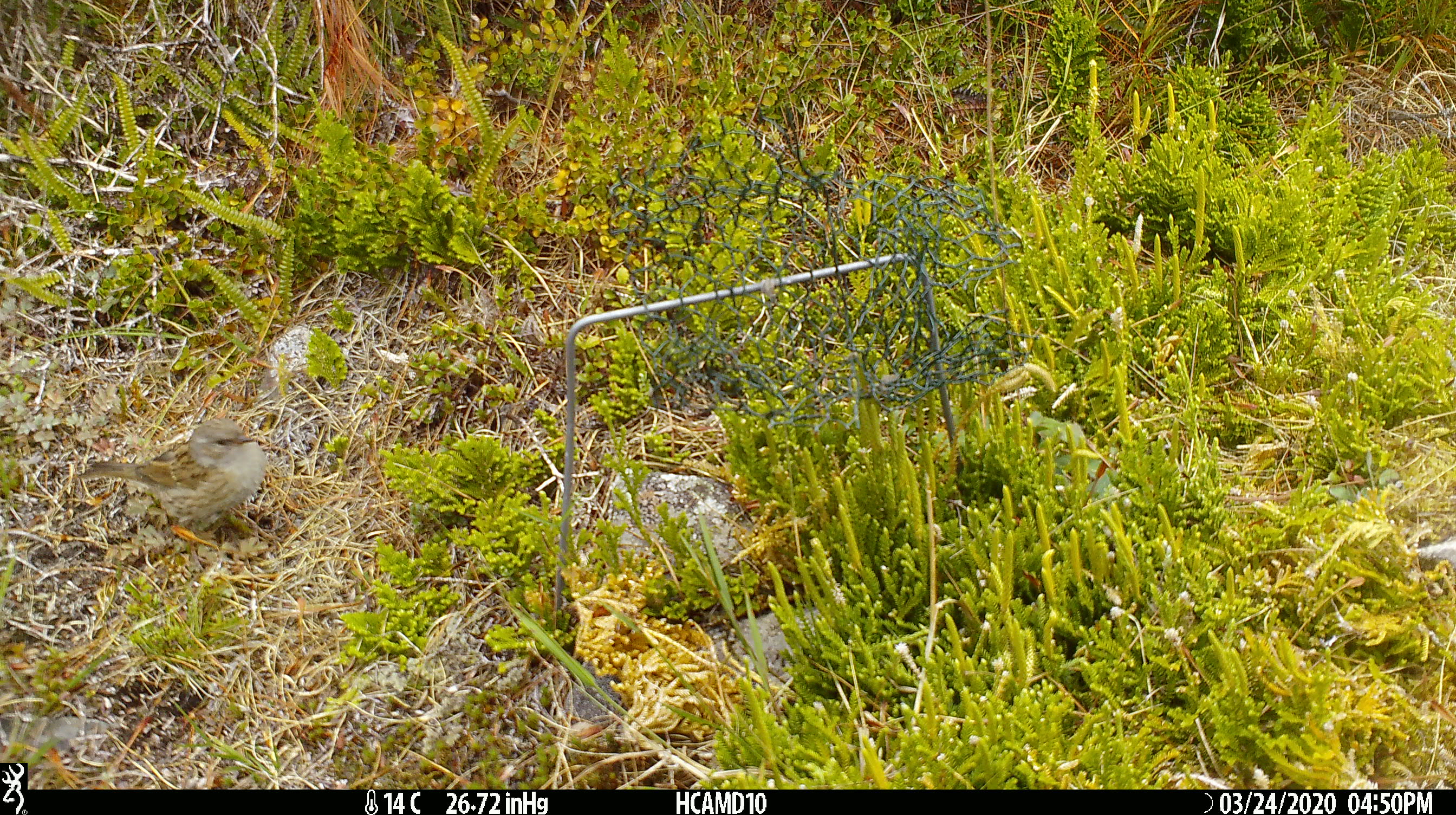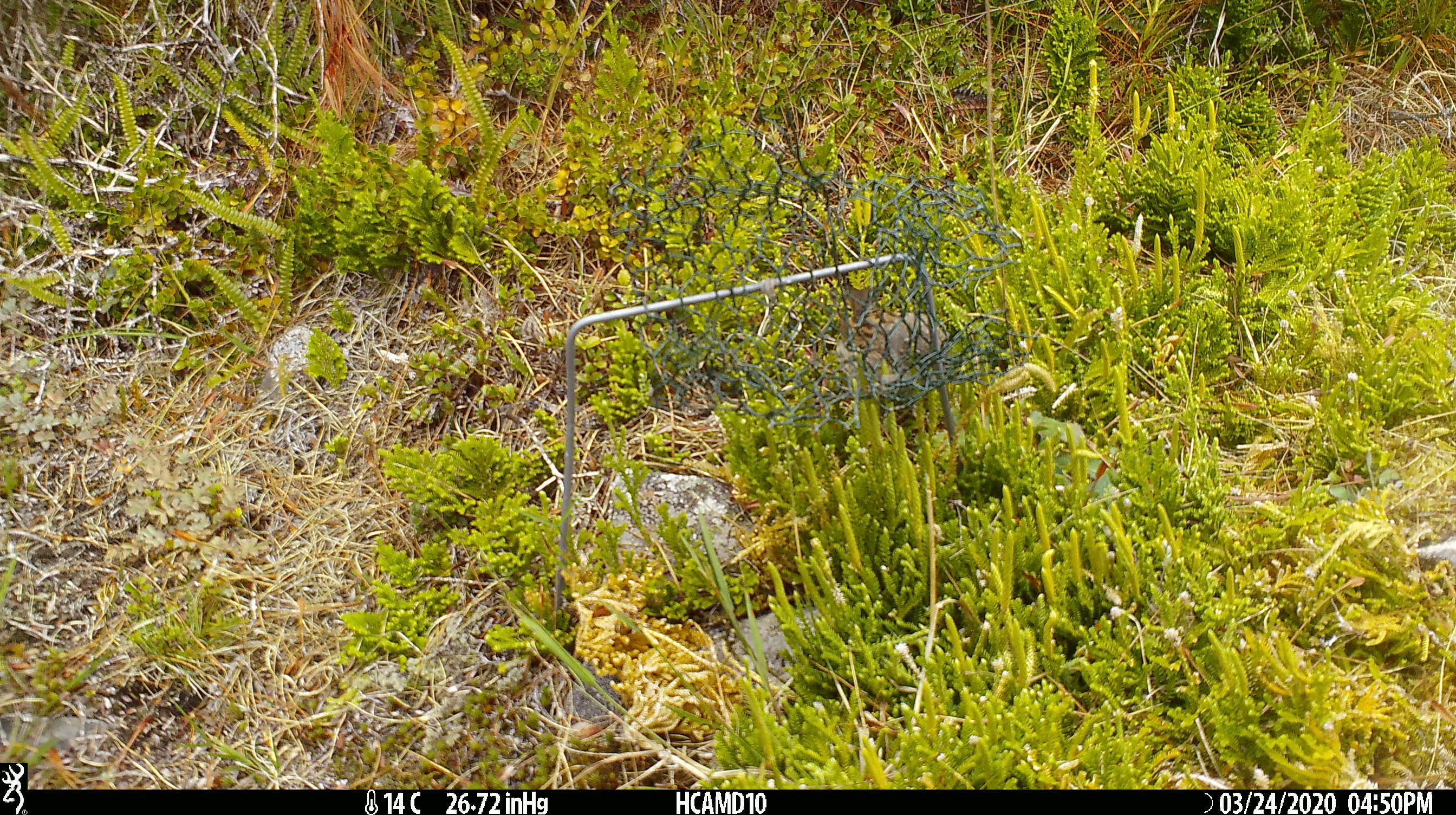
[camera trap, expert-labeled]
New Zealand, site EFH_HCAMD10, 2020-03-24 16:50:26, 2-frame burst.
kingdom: Animalia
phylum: Chordata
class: Aves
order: Passeriformes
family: Prunellidae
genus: Prunella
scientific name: Prunella modularis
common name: dunnock